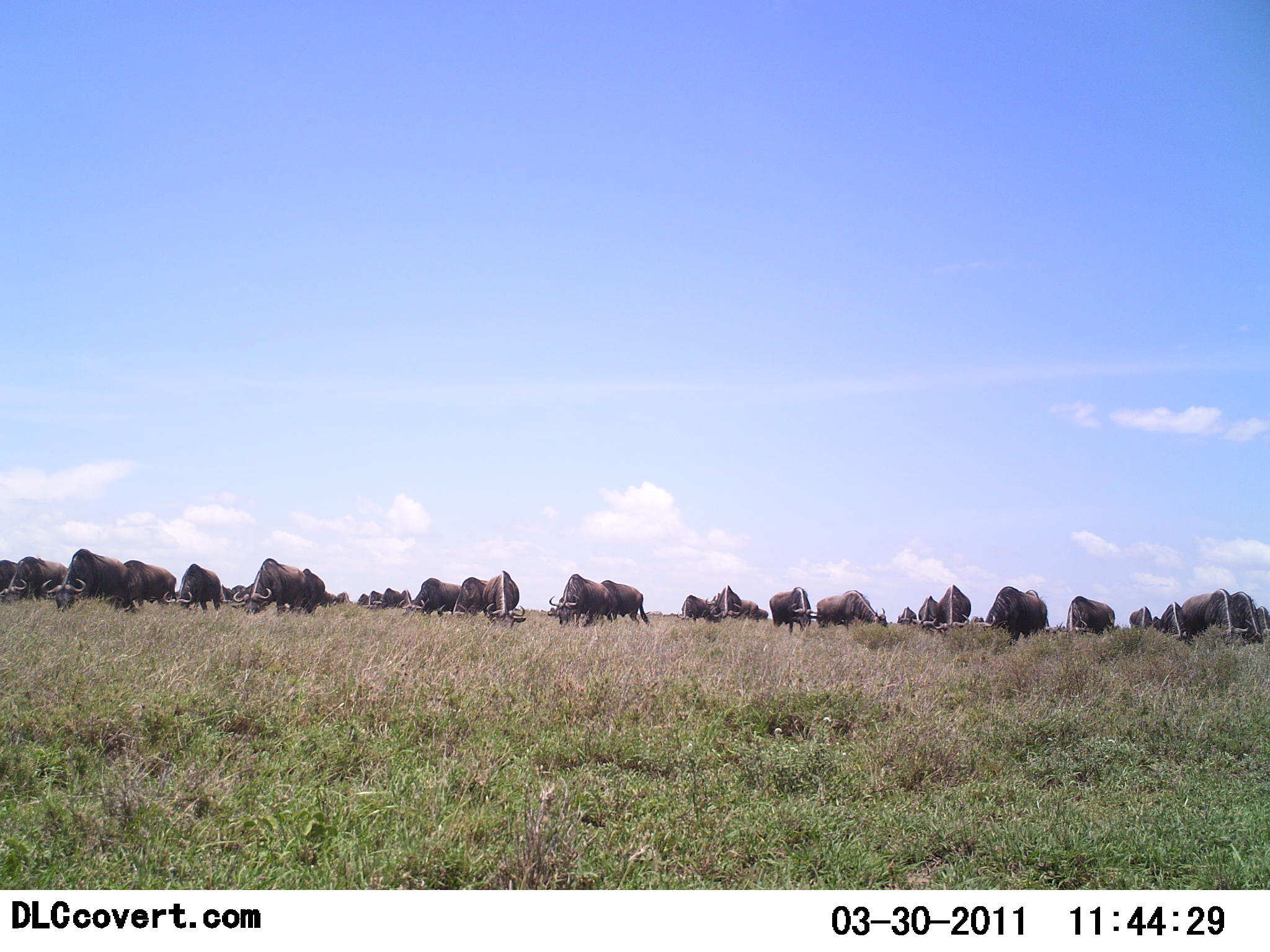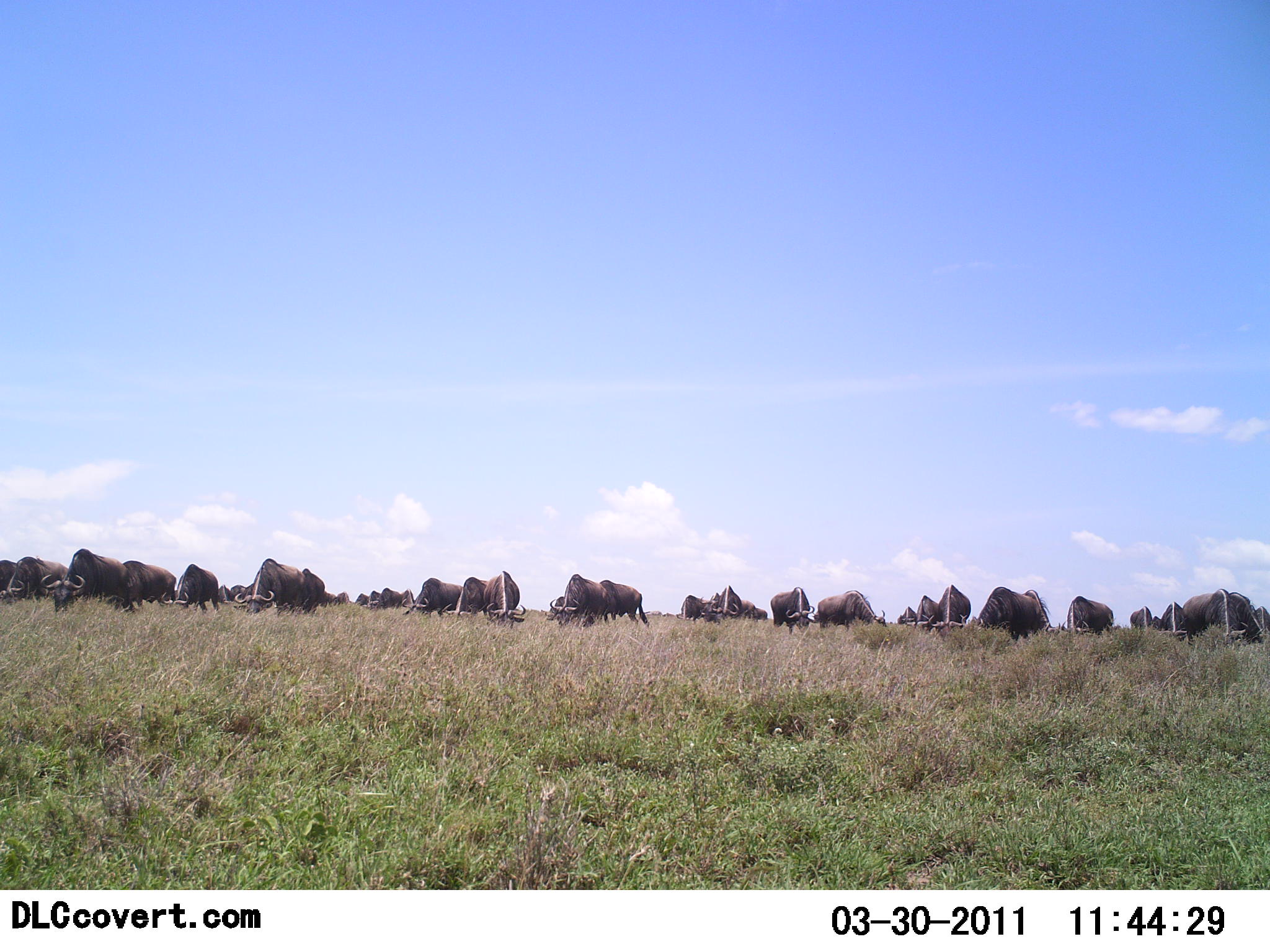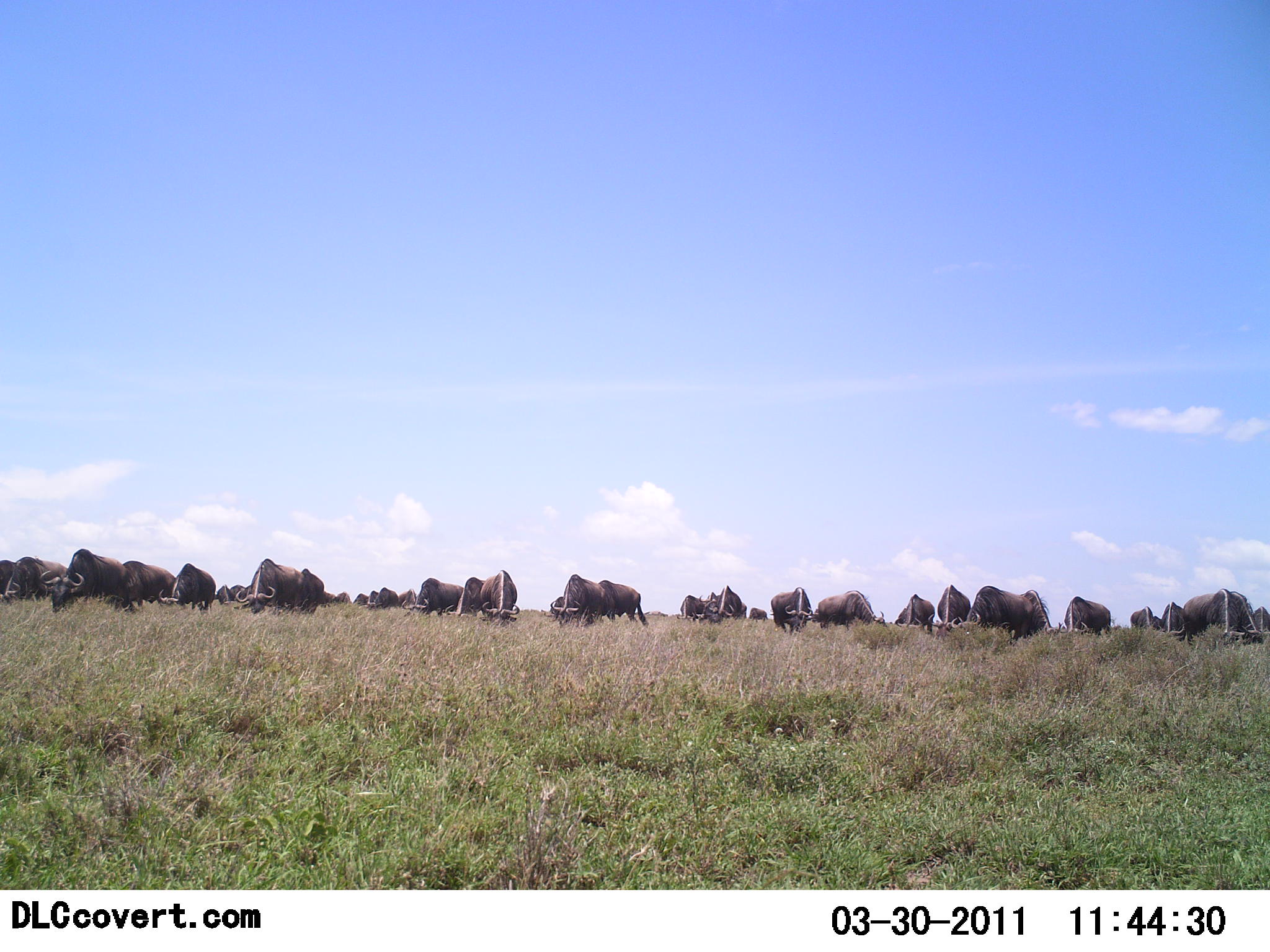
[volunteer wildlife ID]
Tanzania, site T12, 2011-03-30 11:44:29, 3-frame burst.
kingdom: Animalia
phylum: Chordata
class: Mammalia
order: Artiodactyla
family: Bovidae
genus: Syncerus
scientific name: Syncerus caffer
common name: cape buffalo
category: buffalo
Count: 11-50.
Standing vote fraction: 50%.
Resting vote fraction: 0%.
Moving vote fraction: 20%.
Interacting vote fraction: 0%.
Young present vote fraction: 0%.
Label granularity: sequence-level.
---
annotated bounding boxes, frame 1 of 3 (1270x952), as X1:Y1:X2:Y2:
animal: 39:547:132:614; 972:586:1048:650; 231:557:305:618; 548:573:618:628; 1:556:67:606; 161:561:224:612; 817:586:888:629; 123:559:176:612; 481:570:526:629; 598:579:652:628; 397:578:462:617; 770:587:820:636; 1060:595:1115:638; 439:576:489:621; 940:584:971:637; 707:594:759:621; 911:594:942:635; 711:585:743:623; 303:566:327:615; 676:595:713:623; 394:589:425:617; 371:588:402:611; 0:560:19:597; 318:591:338:611; 361:591:382:610; 897:606:917:625; 227:584:246:601; 335:591:350:605; 357:593:369:607; 221:584:231:600; 757:608:768:621
group: 1128:587:1269:646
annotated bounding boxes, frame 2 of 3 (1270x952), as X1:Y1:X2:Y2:
animal: 39:547:132:614; 972:586:1048:650; 232:557:306:618; 1182:588:1248:651; 548:573:618:628; 0:556:69:606; 161:561:224:612; 817:586:888:629; 123:559:176:612; 481:570:526:629; 598:579:652:628; 397:578:462:617; 770:587:820:636; 929:585:971:642; 1060:595:1115:638; 439:576:489:621; 1229:591:1263:647; 905:595:941:635; 711:586:742:627; 1160:601:1187:647; 303:566:327:615; 676:595:709:622; 699:593:721:625; 0:560:17:599; 1129:606:1153:633; 1254:606:1270:644; 374:587:400:610; 360:591:383:614; 400:588:418:615; 739:599:760:622; 897:607:916:628; 230:585:246:603; 243:583:255:606; 218:585:231:605; 335:592:350:606; 1149:616:1163:631; 354:593:369:606; 325:591:337:607; 755:608:768:622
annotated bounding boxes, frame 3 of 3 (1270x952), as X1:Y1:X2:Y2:
animal: 39:547:132:614; 972:586:1048:650; 231:557:305:618; 1182:588:1246:651; 548:573:618:628; 0:556:68:606; 161:561:224:612; 817:586:888:629; 123:559:176:612; 481:570:526:629; 598:579:652:628; 397:578:462:617; 928:584:972:640; 770:587:820:636; 1060:595:1115:638; 439:576:489:621; 1230:591:1266:647; 895:594:935:637; 699:592:748:623; 706:585:742:623; 1156:601:1185:642; 303:566:327:615; 677:595:708:622; 1130:606:1157:633; 371:587:399:609; 0:560:16:593; 1253:607:1270:636; 399:589:417:607; 228:585:247:602; 749:607:769:623; 364:590:379:609; 217:585:231:605; 335:591:351:606; 353:594:368:608; 1152:615:1162:632; 324:591:336:604